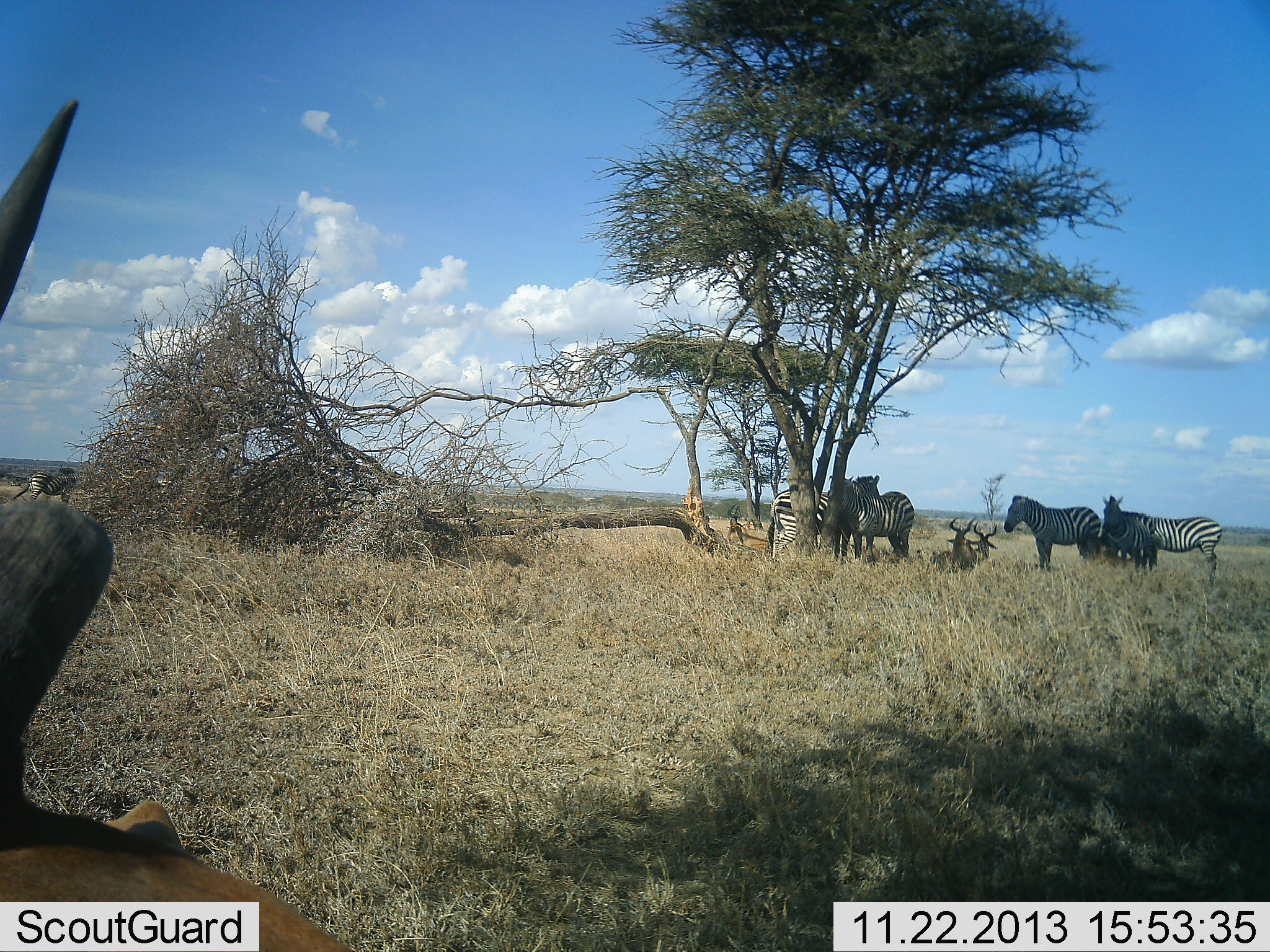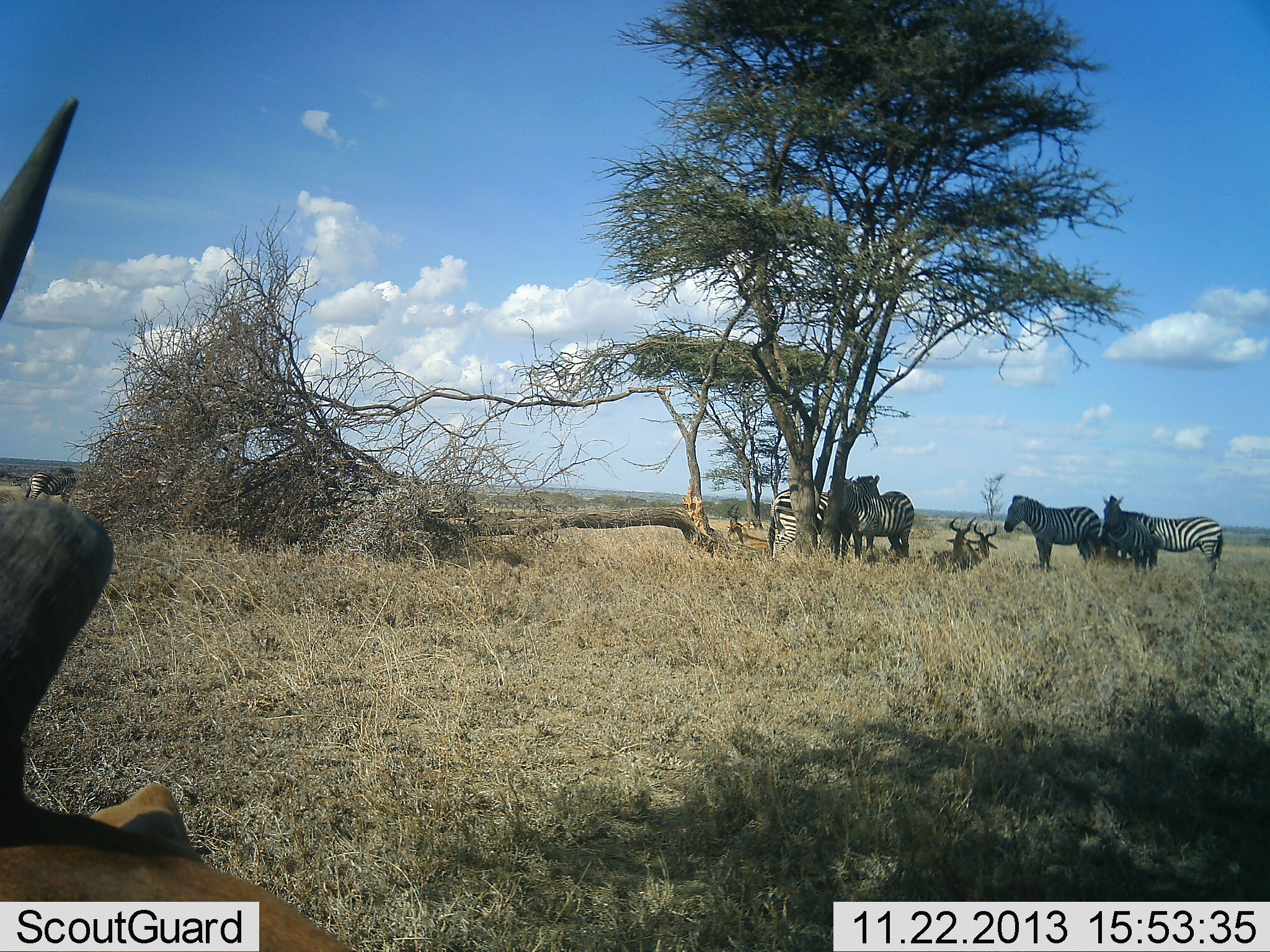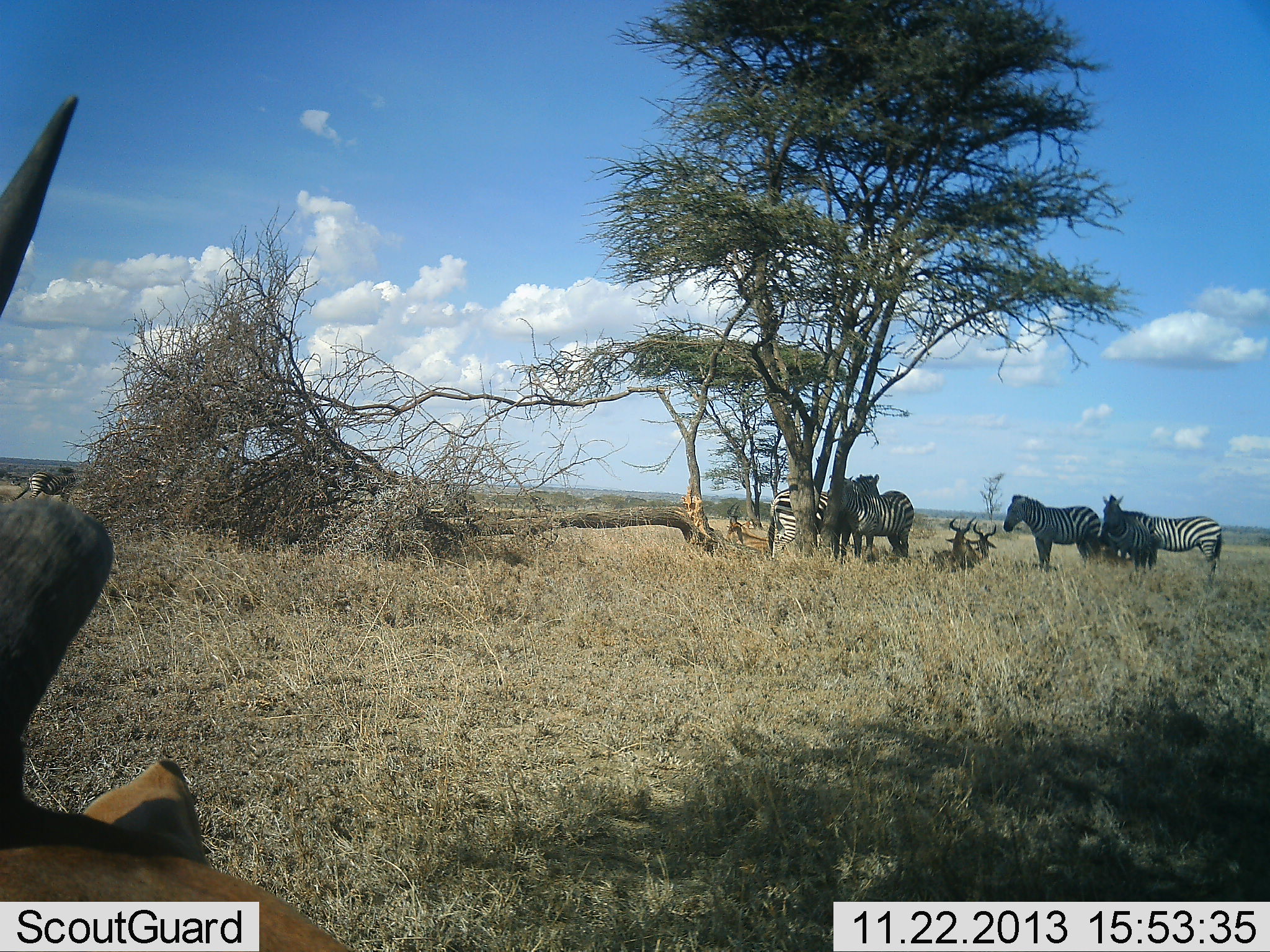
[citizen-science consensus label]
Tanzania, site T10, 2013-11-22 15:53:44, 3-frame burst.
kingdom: Animalia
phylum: Chordata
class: Mammalia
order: Artiodactyla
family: Bovidae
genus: Alcelaphus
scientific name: Alcelaphus buselaphus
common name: hartebeest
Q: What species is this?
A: Hartebeest (Alcelaphus buselaphus).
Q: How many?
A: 4.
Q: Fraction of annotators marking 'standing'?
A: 12%.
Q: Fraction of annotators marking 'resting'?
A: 94%.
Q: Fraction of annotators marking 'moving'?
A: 0%.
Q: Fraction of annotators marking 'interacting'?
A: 0%.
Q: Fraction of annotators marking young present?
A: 0%.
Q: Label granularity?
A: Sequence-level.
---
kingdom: Animalia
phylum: Chordata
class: Mammalia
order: Perissodactyla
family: Equidae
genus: Equus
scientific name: Equus quagga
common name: plains zebra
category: zebra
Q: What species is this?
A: Zebra (plains zebra) (Equus quagga).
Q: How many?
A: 6.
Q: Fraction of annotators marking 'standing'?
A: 84%.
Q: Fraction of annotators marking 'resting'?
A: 16%.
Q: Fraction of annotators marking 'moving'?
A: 6%.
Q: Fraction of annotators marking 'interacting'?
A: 12%.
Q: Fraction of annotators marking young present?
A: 0%.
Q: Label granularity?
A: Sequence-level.